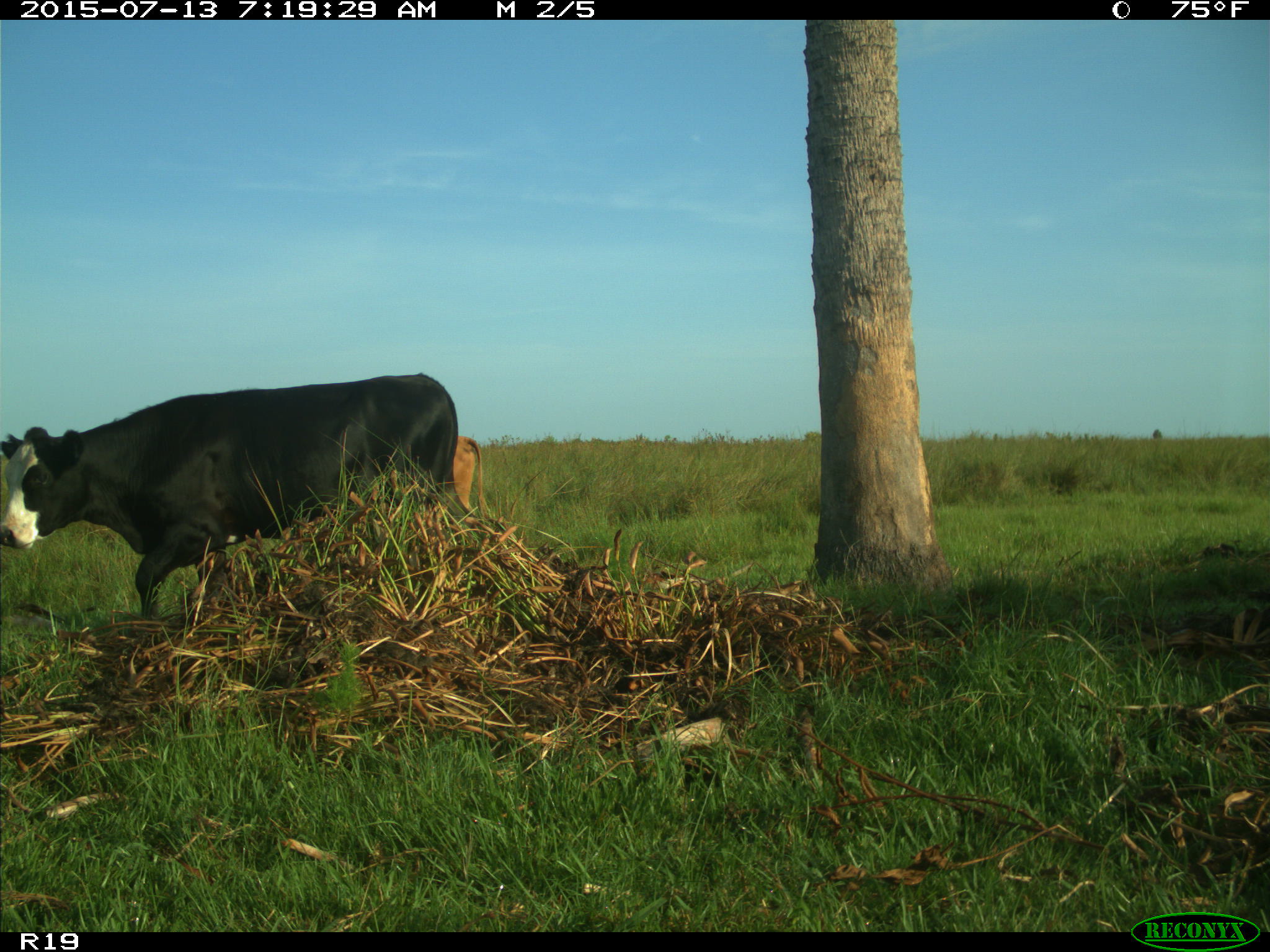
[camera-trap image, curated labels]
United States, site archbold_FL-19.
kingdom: Animalia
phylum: Chordata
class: Mammalia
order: Artiodactyla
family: Bovidae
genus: Bos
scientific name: Bos taurus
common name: domestic cow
Bos taurus (domestic cow).